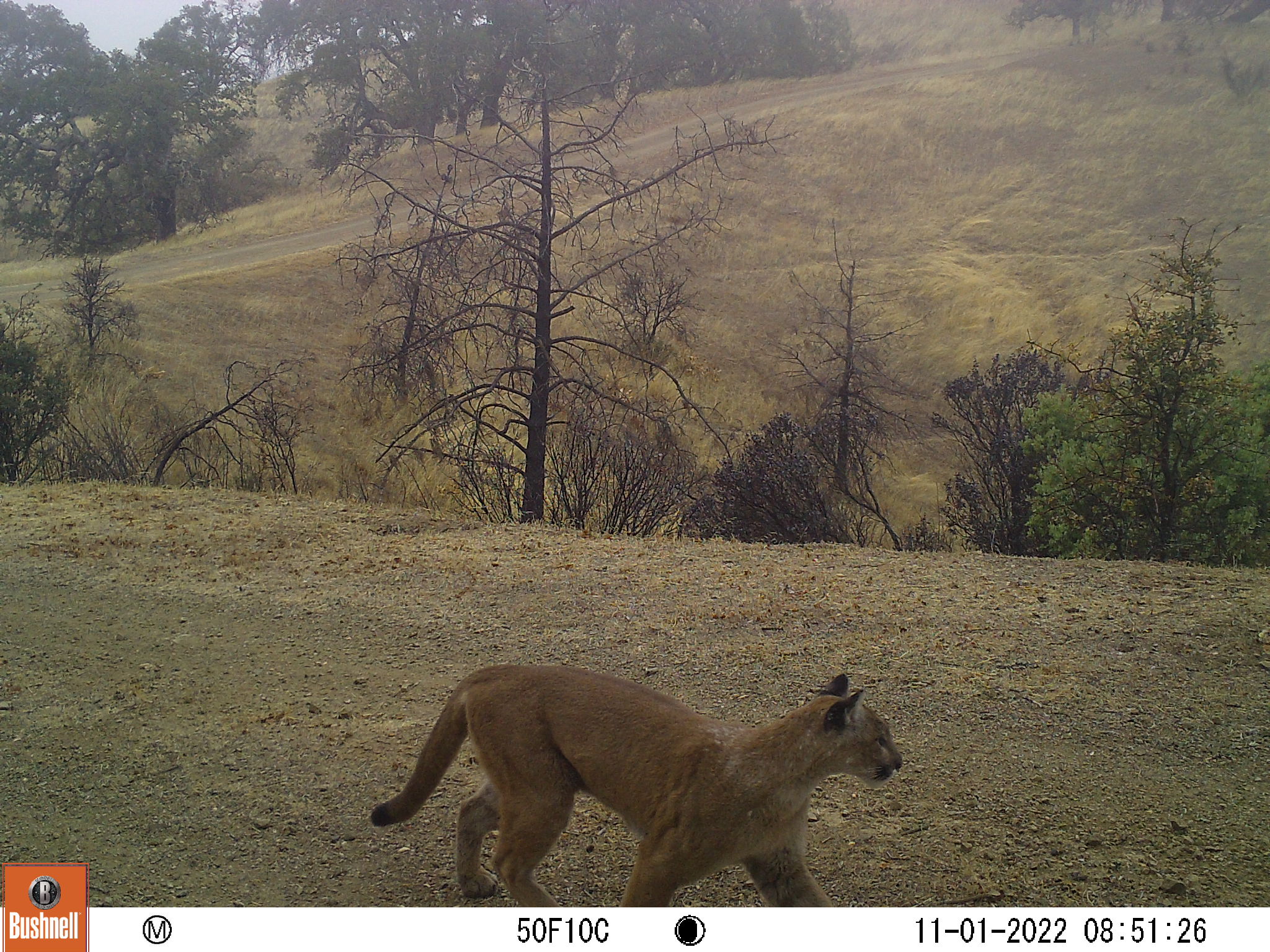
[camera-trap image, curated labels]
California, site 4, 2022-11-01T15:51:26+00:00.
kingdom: Animalia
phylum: Chordata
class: Mammalia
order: Carnivora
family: Felidae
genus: Puma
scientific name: Puma concolor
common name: puma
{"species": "puma (Puma concolor)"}